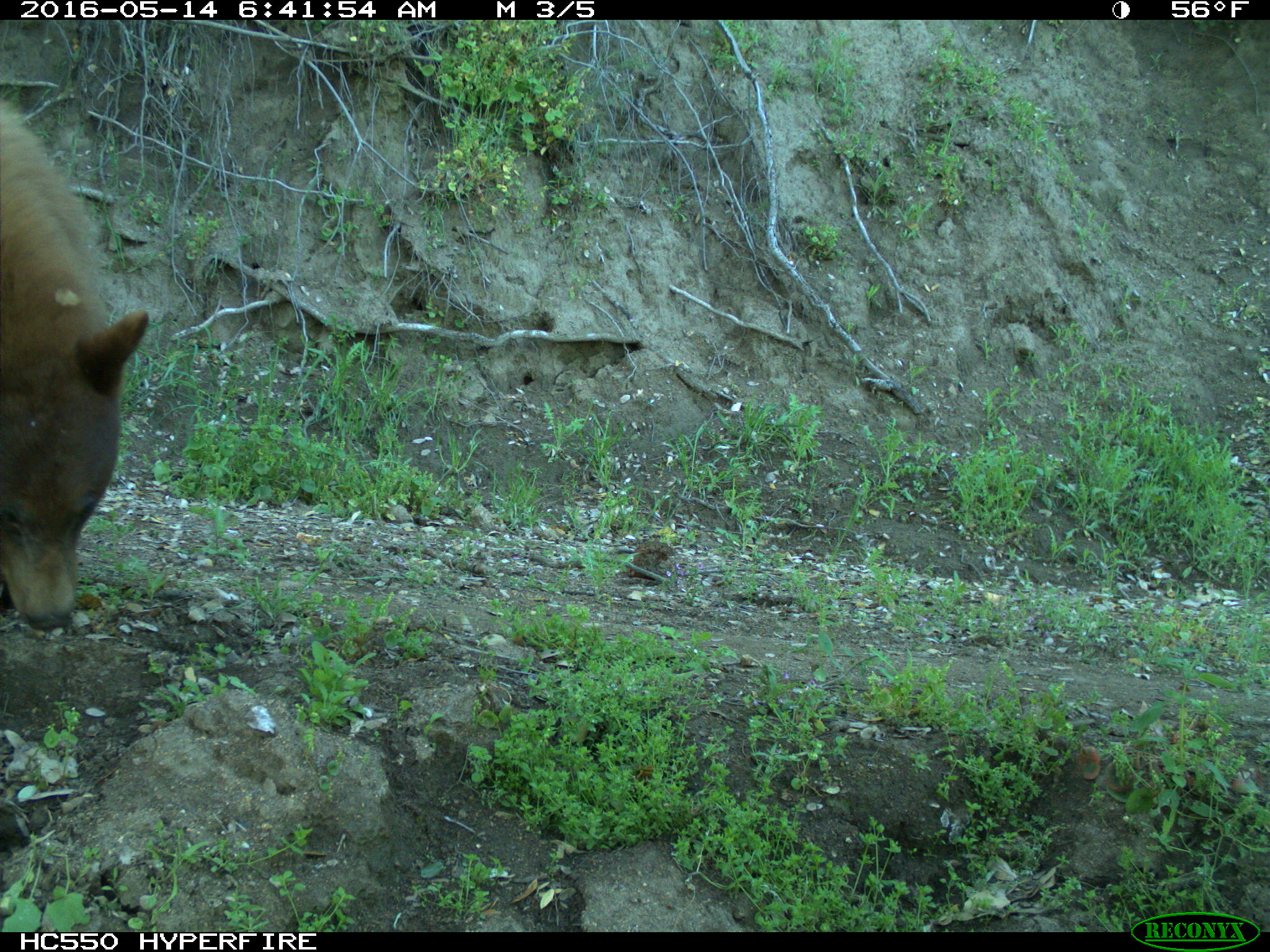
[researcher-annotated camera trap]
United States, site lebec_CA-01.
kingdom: Animalia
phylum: Chordata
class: Mammalia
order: Carnivora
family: Ursidae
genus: Ursus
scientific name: Ursus americanus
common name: american black bear